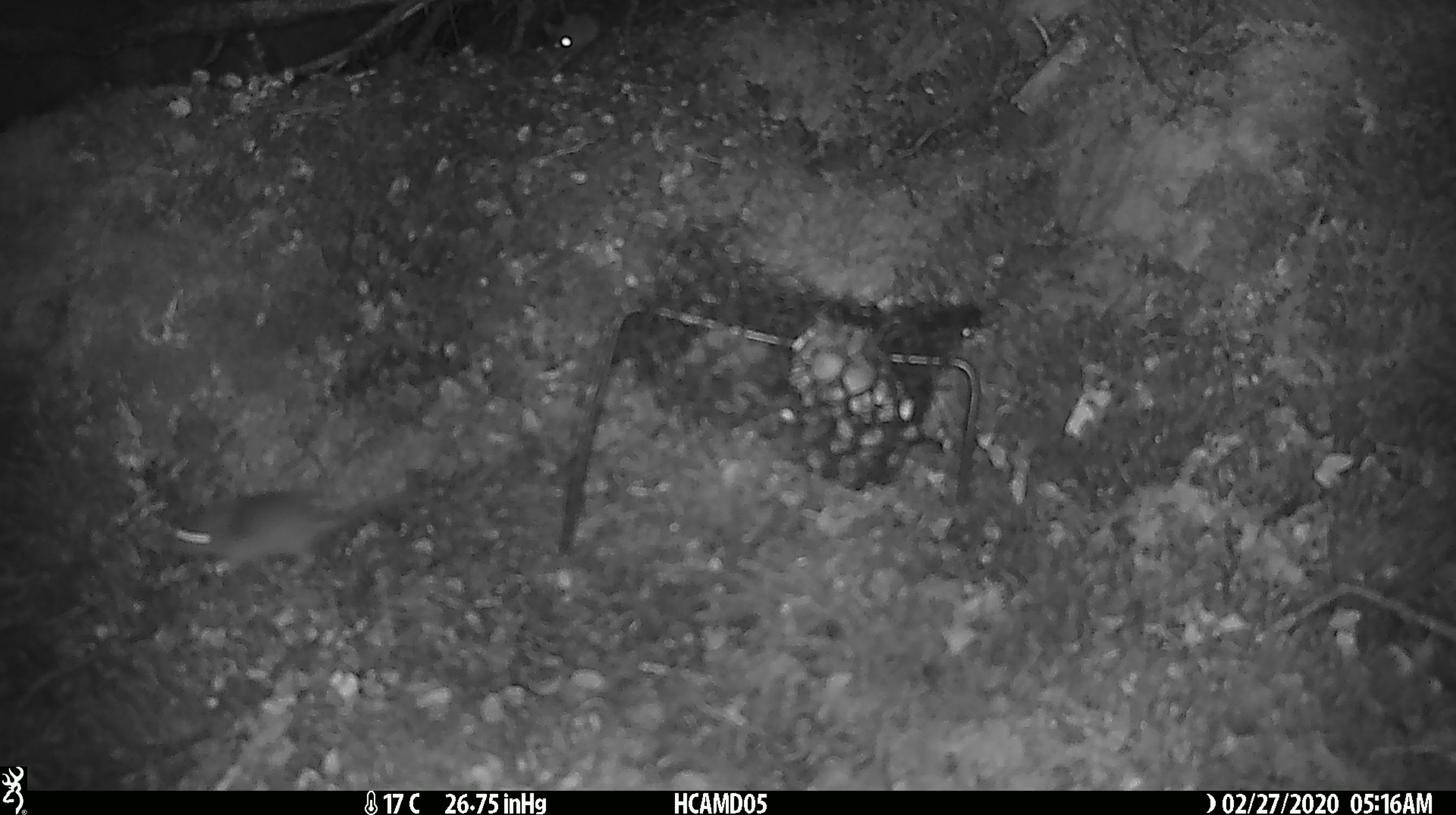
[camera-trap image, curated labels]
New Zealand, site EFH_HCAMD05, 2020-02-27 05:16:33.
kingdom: Animalia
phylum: Chordata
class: Mammalia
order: Rodentia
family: Muridae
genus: Mus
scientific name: Mus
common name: mouse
Mouse (Mus).